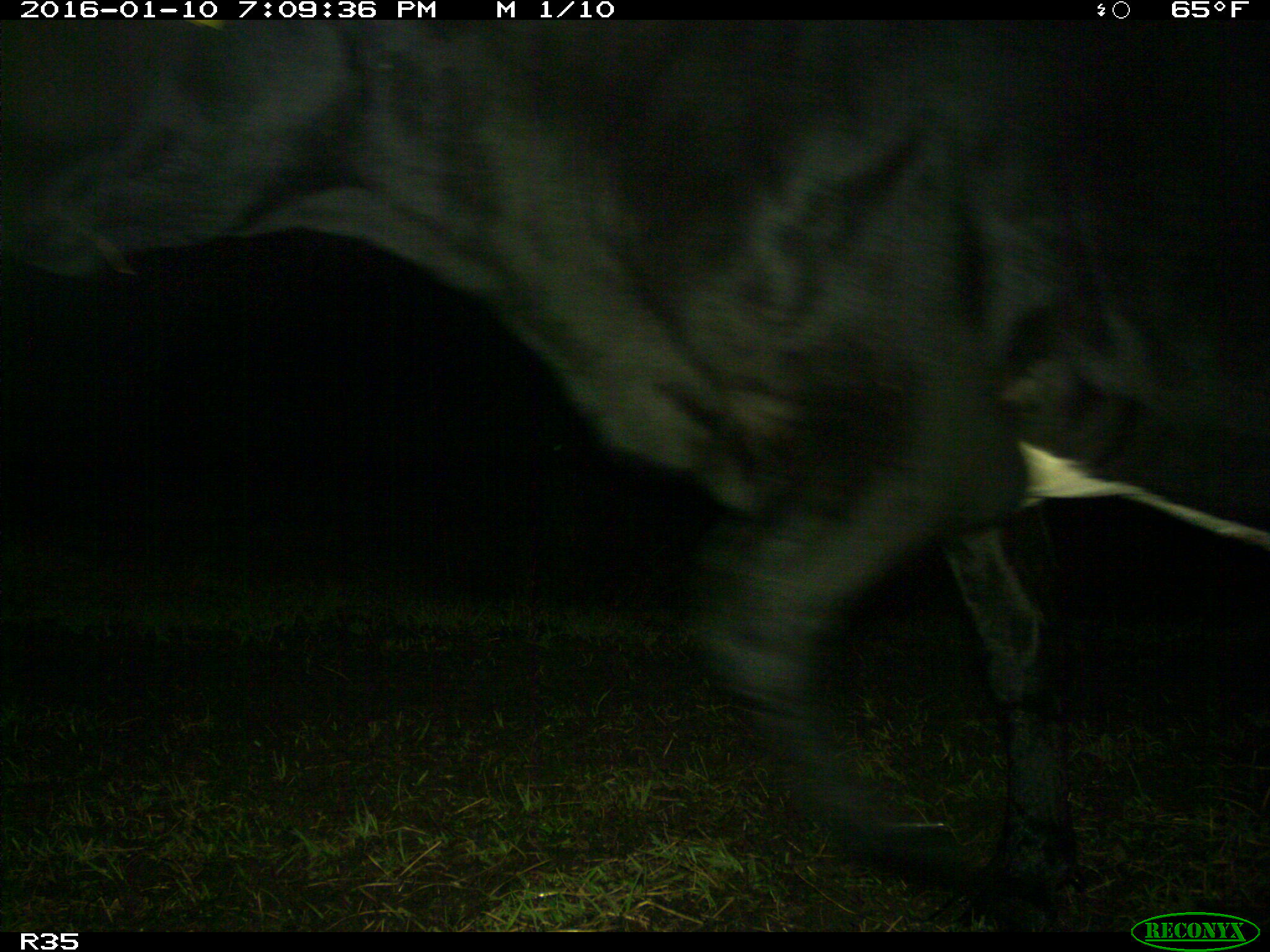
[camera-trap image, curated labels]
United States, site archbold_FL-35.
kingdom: Animalia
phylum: Chordata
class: Mammalia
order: Artiodactyla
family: Bovidae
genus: Bos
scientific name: Bos taurus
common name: domestic cow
Bos taurus (domestic cow).